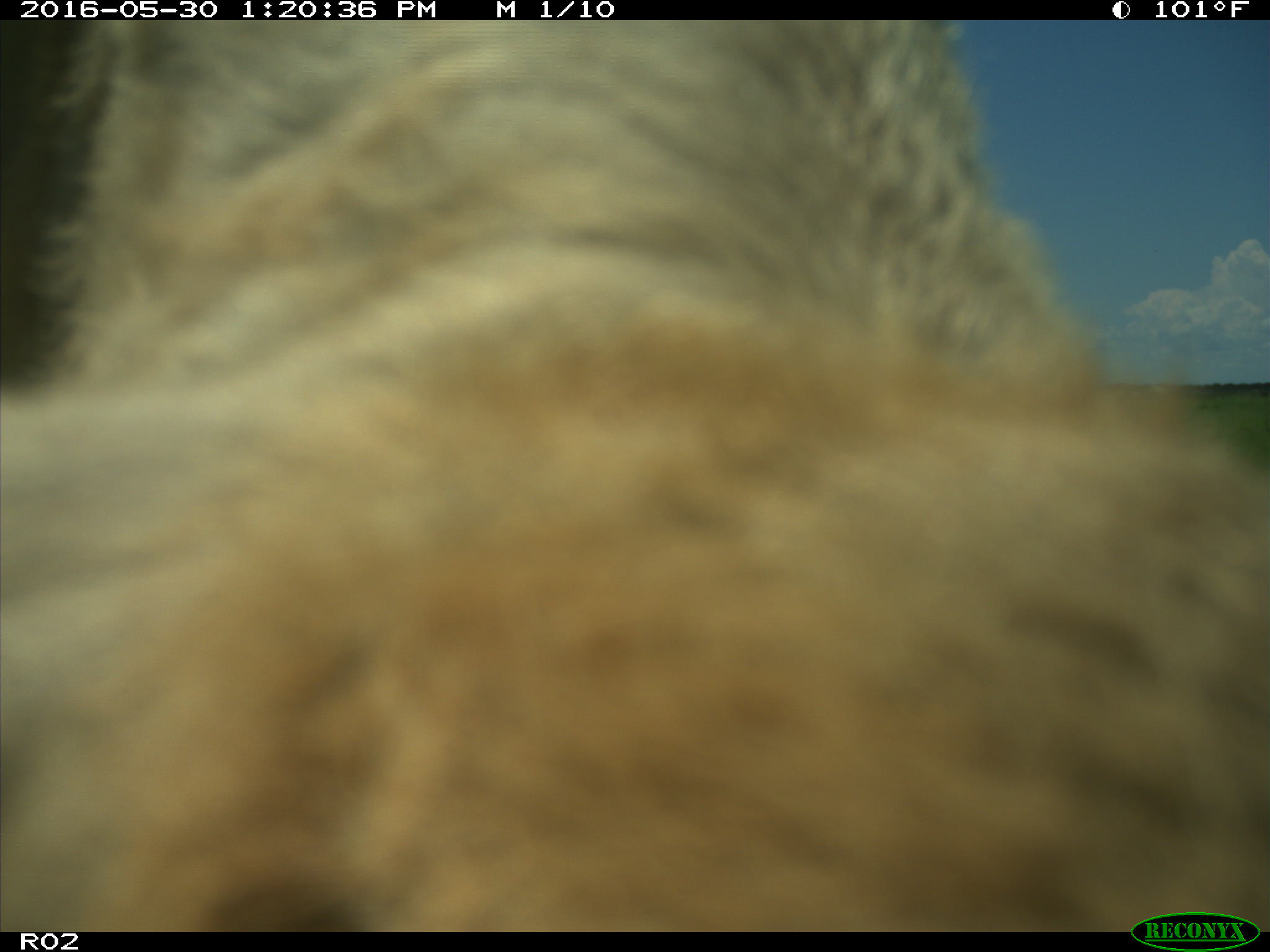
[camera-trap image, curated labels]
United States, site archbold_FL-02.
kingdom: Animalia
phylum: Chordata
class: Mammalia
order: Artiodactyla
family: Bovidae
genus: Bos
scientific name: Bos taurus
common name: domestic cow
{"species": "Bos taurus (domestic cow)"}